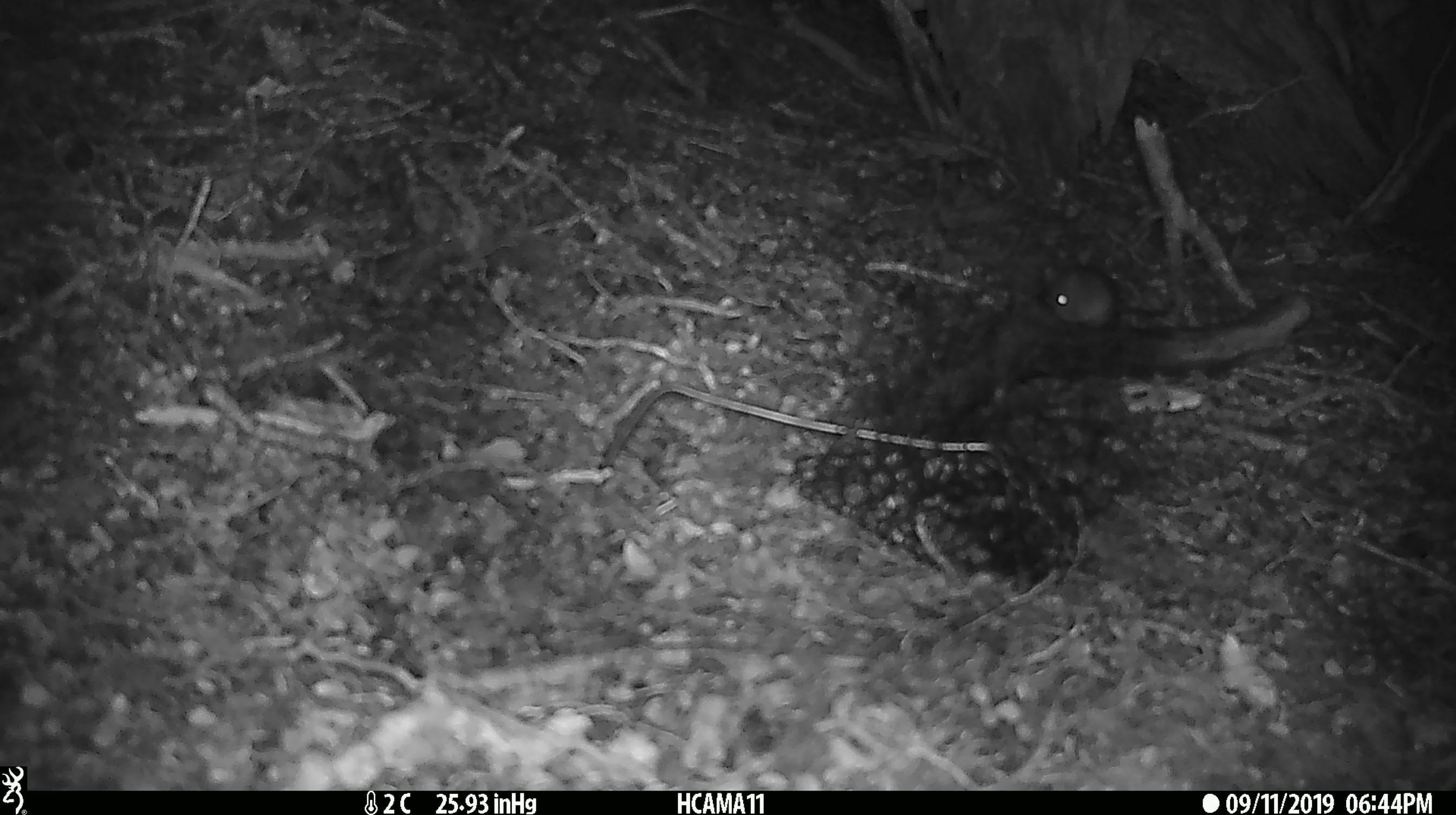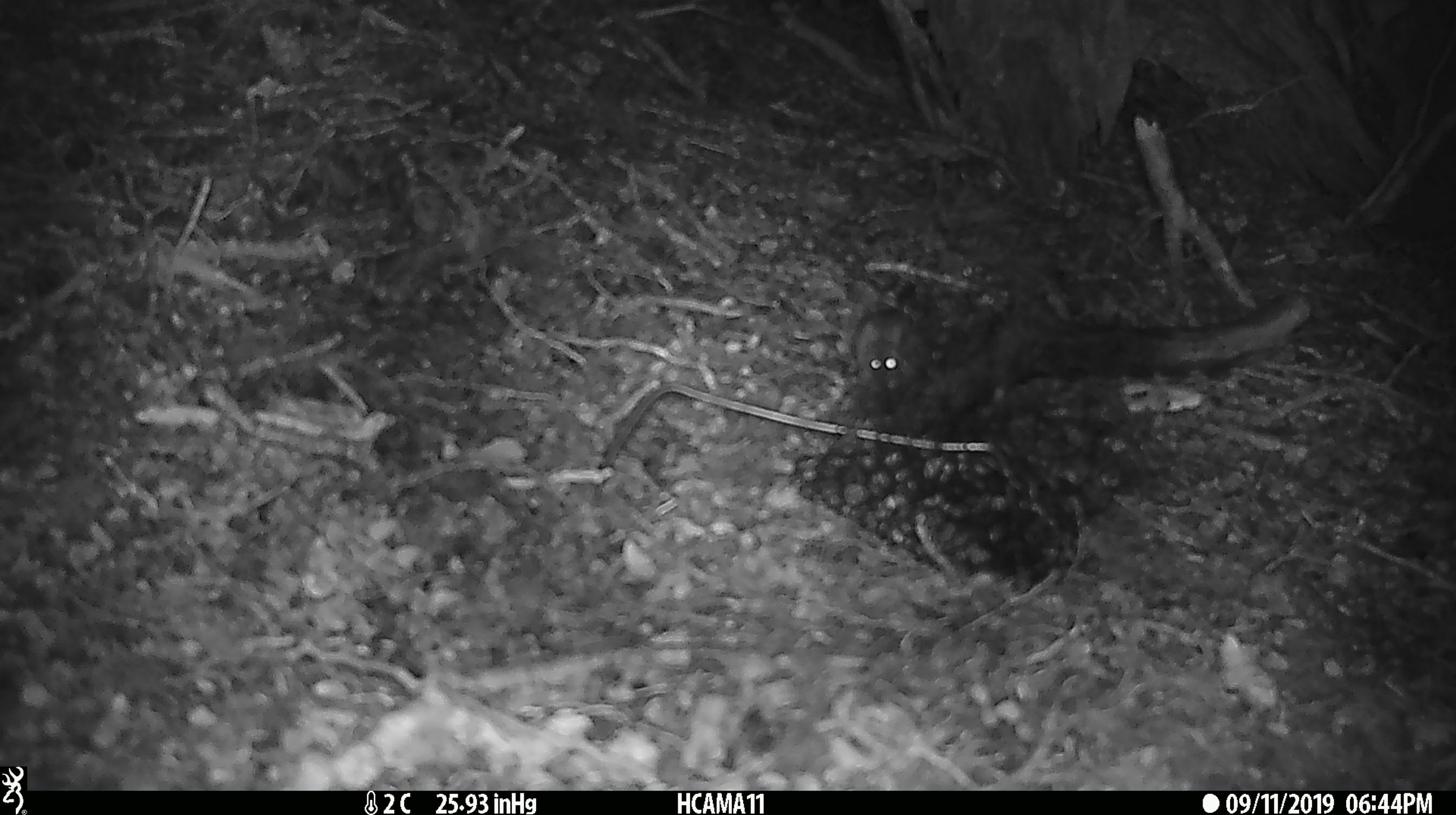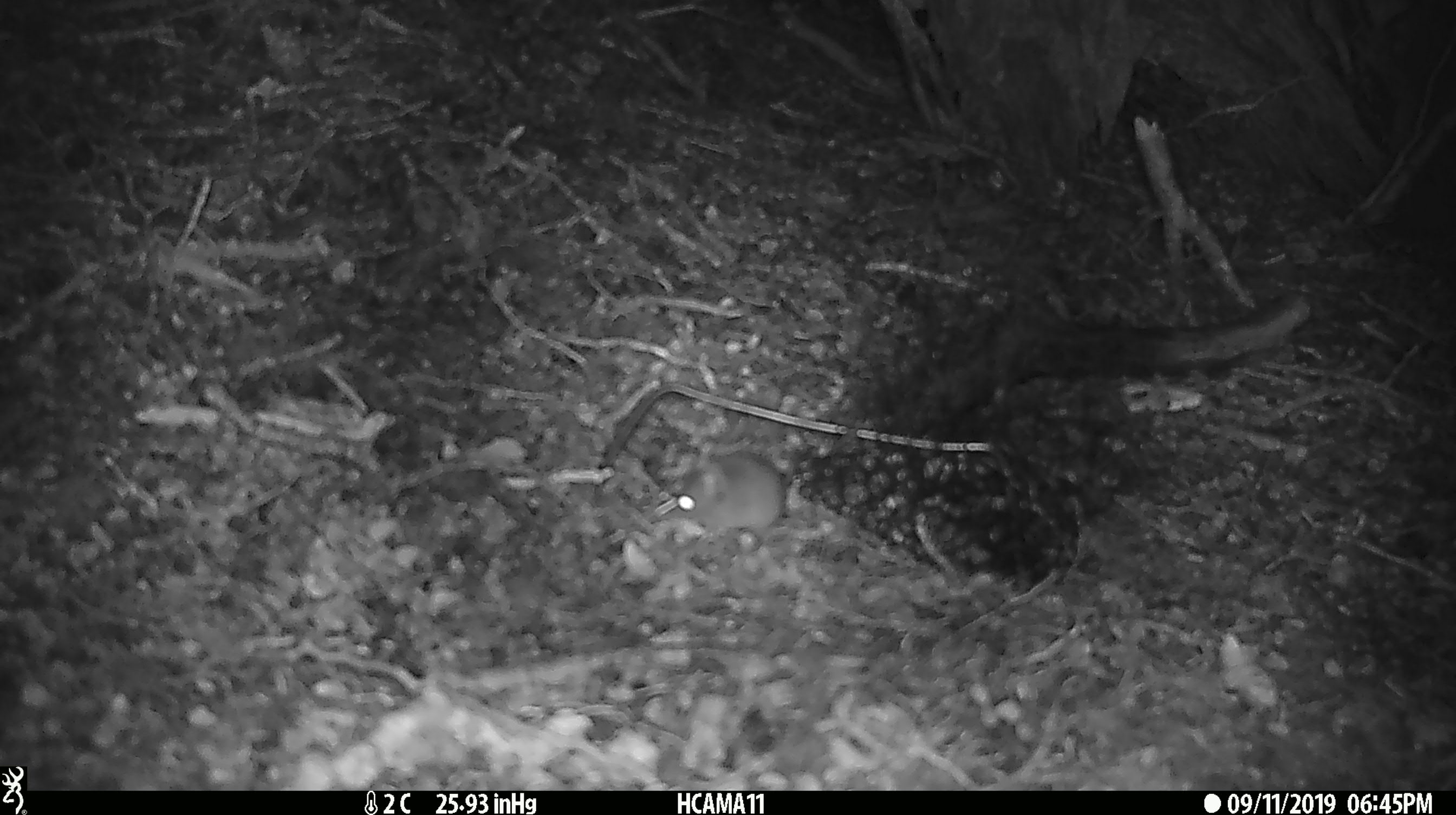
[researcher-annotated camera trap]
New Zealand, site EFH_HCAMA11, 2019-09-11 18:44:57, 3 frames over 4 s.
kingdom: Animalia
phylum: Chordata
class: Mammalia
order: Rodentia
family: Muridae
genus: Mus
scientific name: Mus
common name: mouse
Mouse (Mus).